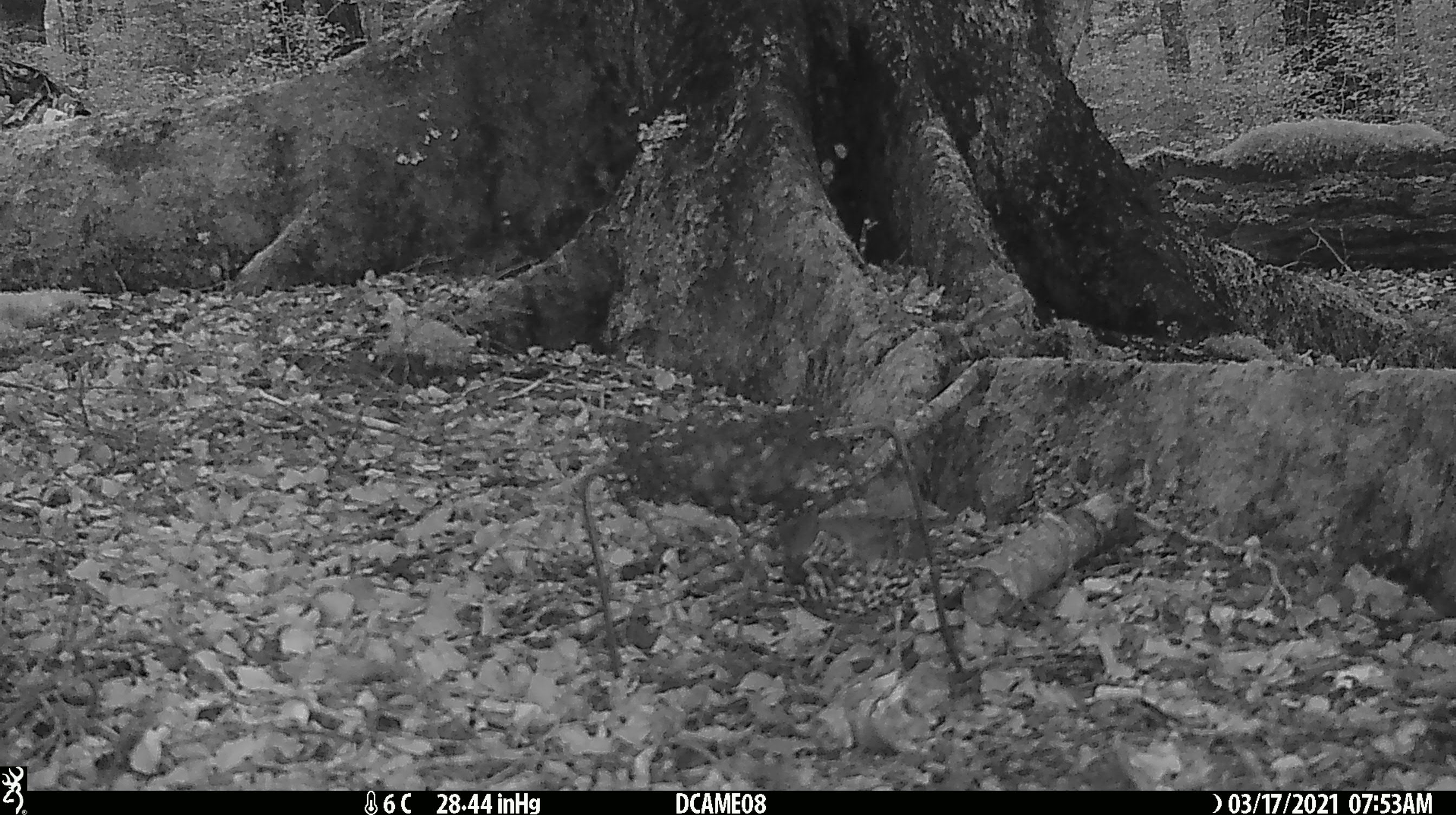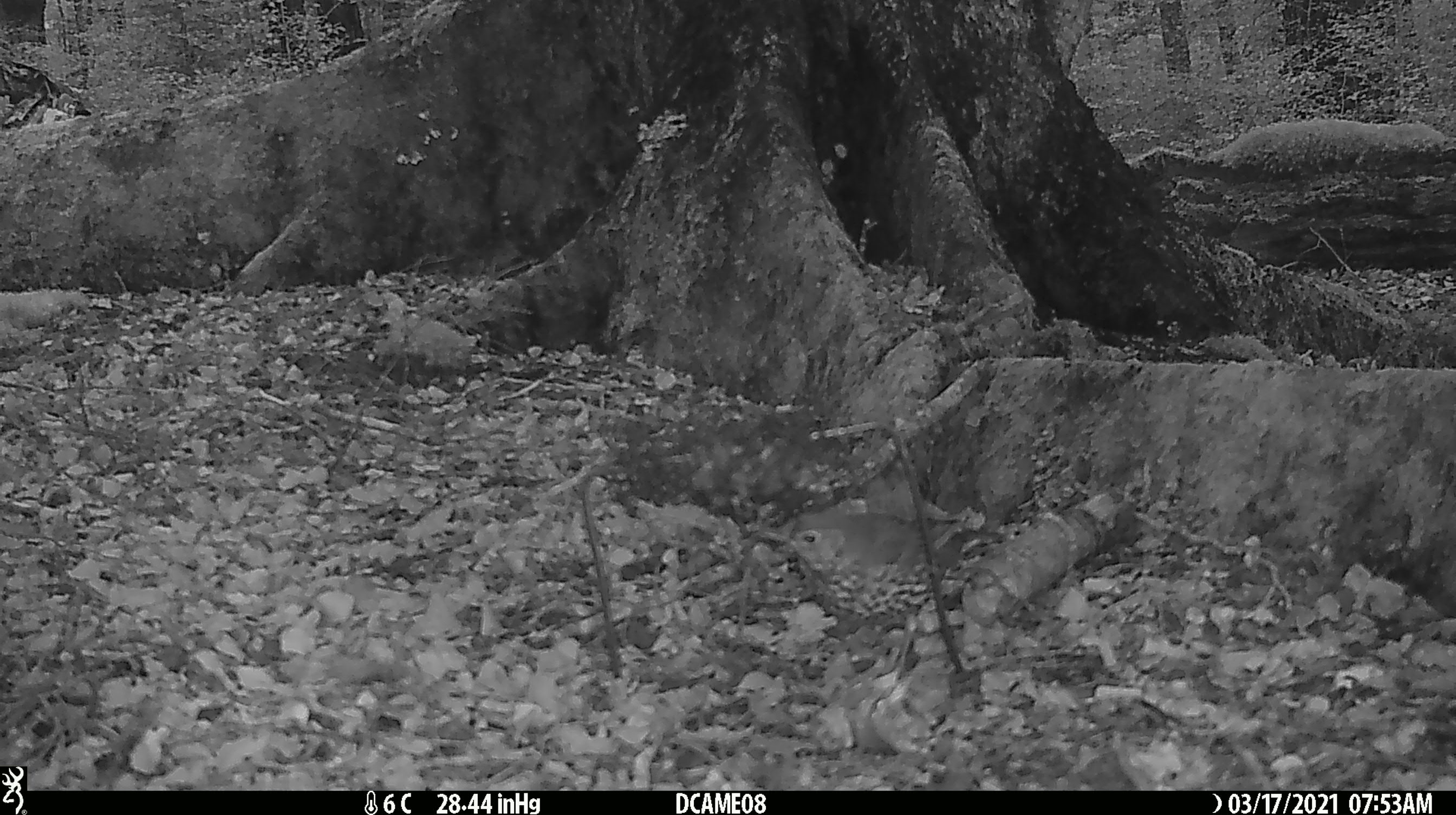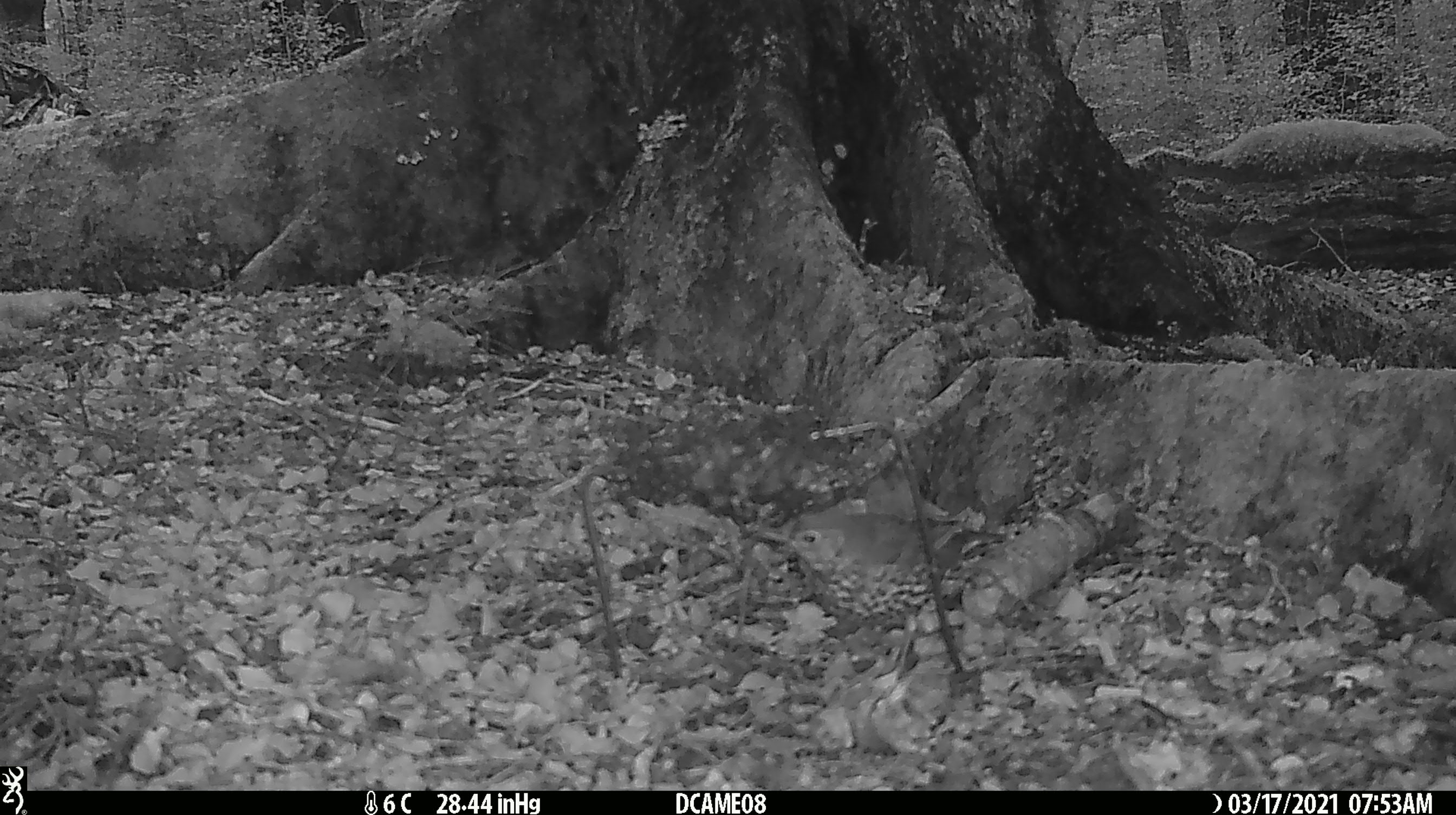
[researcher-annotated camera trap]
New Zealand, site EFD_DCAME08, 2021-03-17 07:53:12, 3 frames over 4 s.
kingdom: Animalia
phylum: Chordata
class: Aves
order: Passeriformes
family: Turdidae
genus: Turdus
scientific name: Turdus philomelos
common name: song thrush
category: thrush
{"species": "thrush (song thrush) (Turdus philomelos)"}